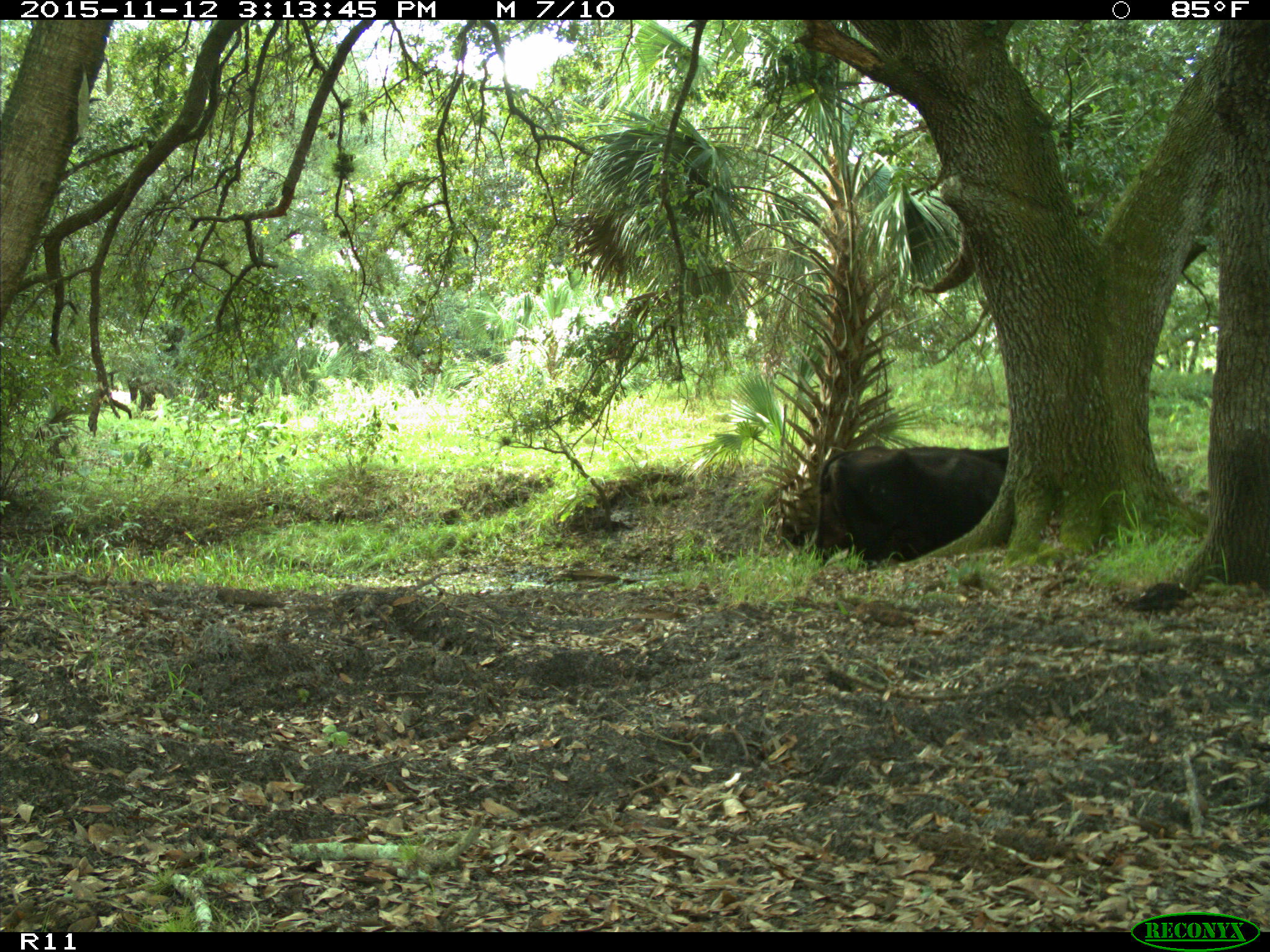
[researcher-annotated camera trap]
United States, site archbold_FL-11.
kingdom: Animalia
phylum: Chordata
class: Mammalia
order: Artiodactyla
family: Bovidae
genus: Bos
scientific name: Bos taurus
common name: domestic cow